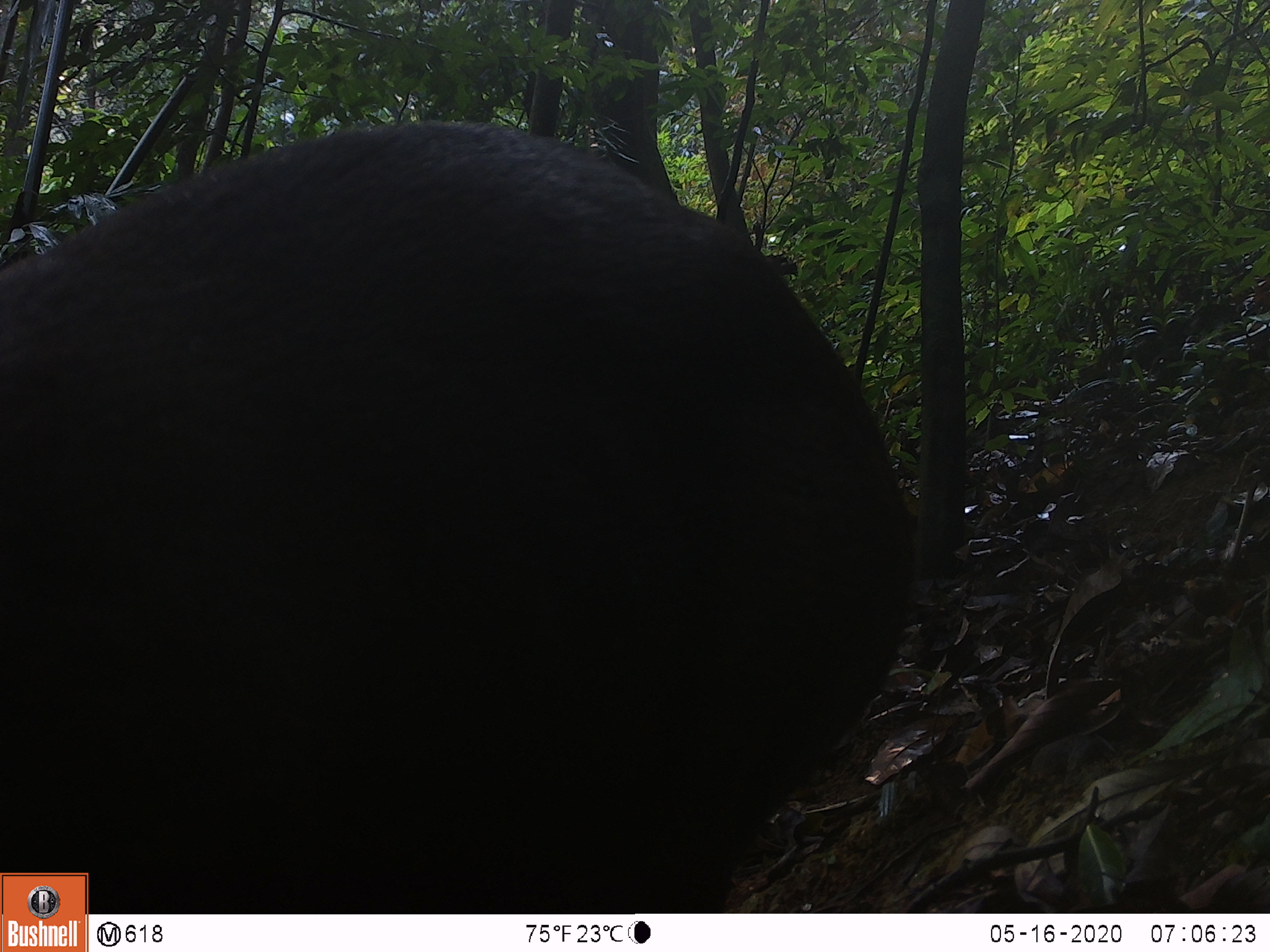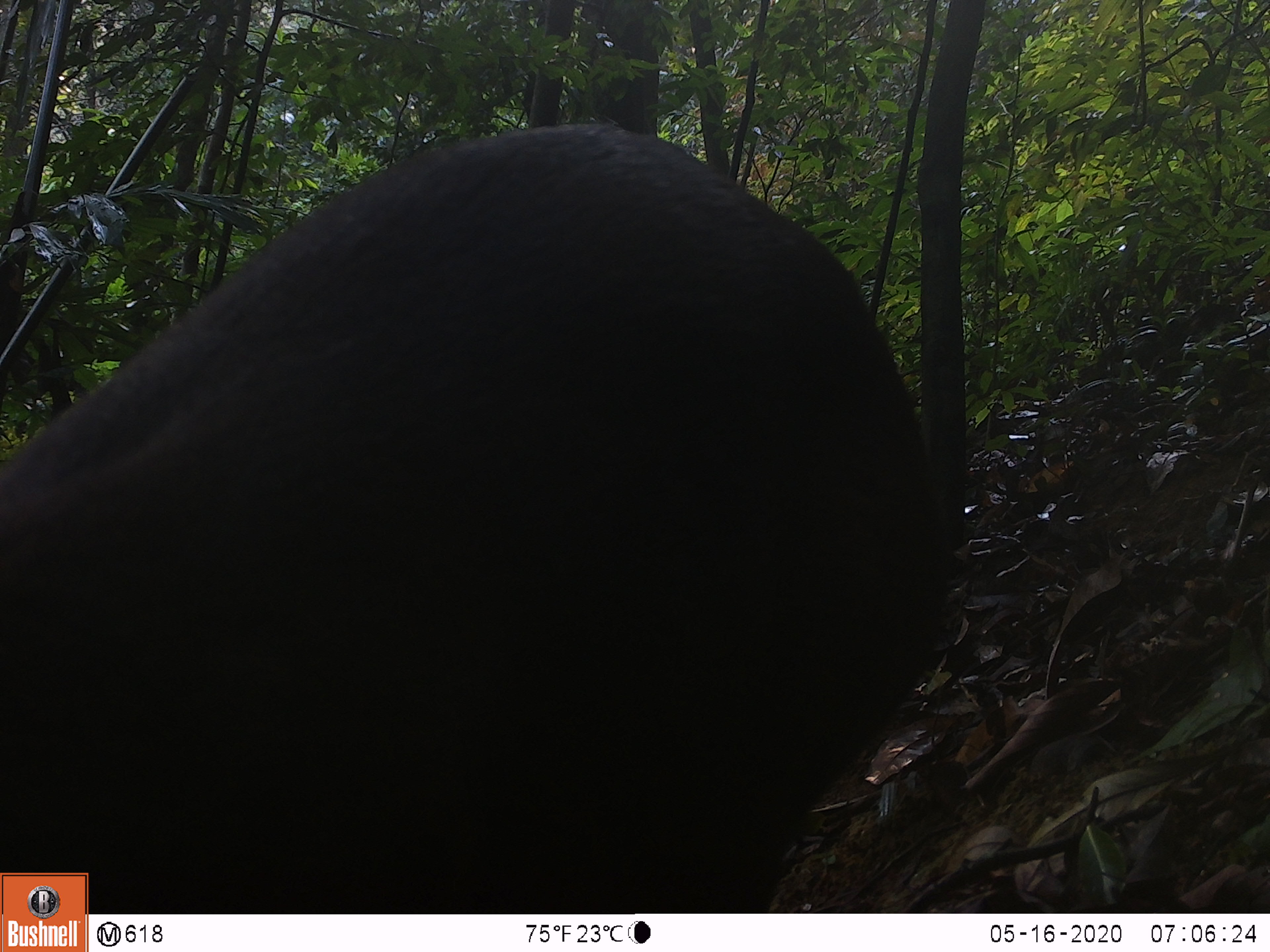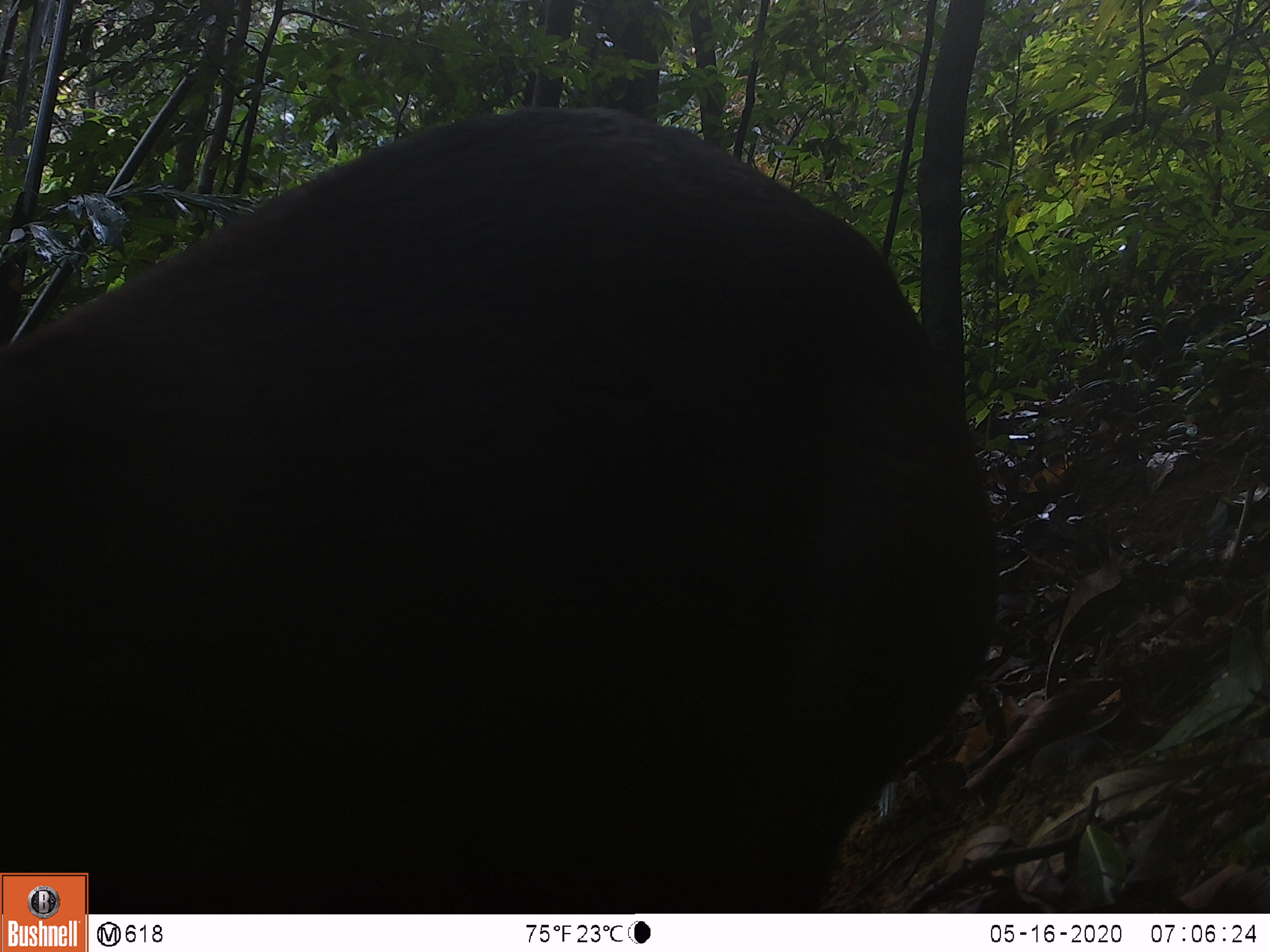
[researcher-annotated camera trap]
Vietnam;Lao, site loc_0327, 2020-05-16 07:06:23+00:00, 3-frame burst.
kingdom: Animalia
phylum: Chordata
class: Mammalia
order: Artiodactyla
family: Cervidae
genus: Muntiacus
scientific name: Muntiacus rooseveltorum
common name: roosevelt's muntjac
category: roosevelts muntjac group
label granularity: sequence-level